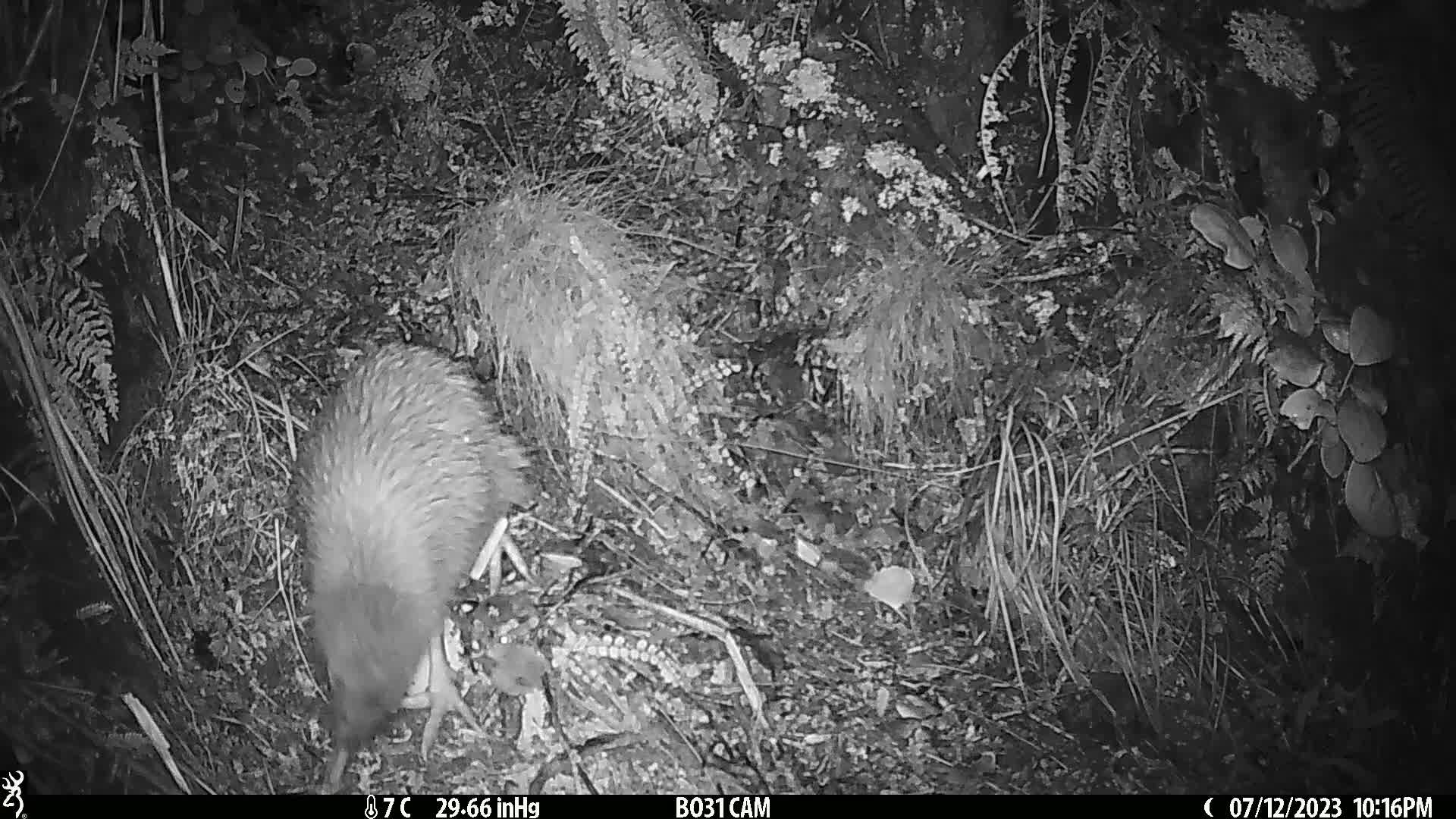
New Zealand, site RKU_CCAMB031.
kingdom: Animalia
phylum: Chordata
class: Aves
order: Apterygiformes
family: Apterygidae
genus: Apteryx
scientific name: Apteryx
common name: kiwi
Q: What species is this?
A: Kiwi (Apteryx).